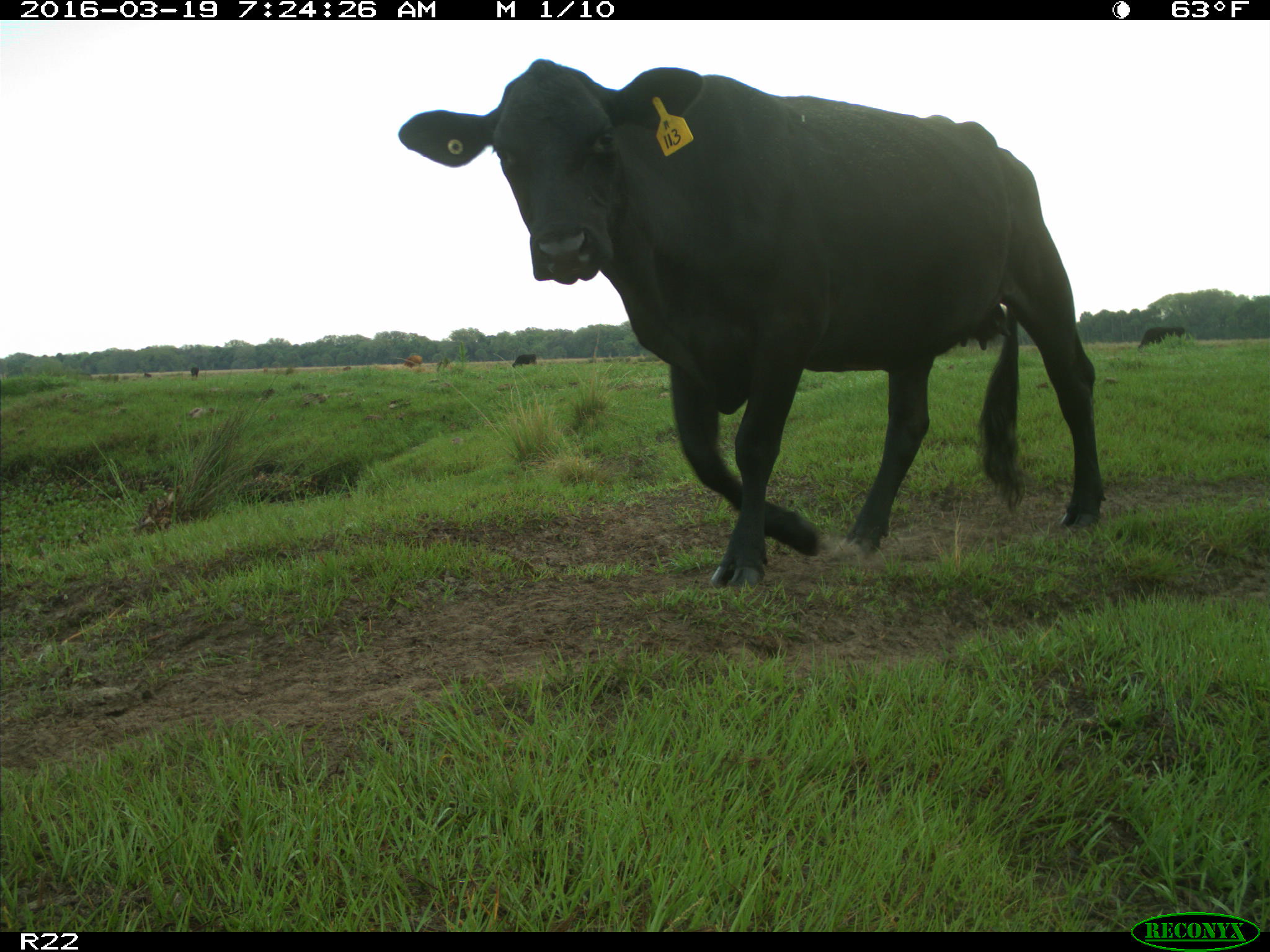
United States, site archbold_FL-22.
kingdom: Animalia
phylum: Chordata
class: Mammalia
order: Artiodactyla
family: Bovidae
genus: Bos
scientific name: Bos taurus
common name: domestic cow